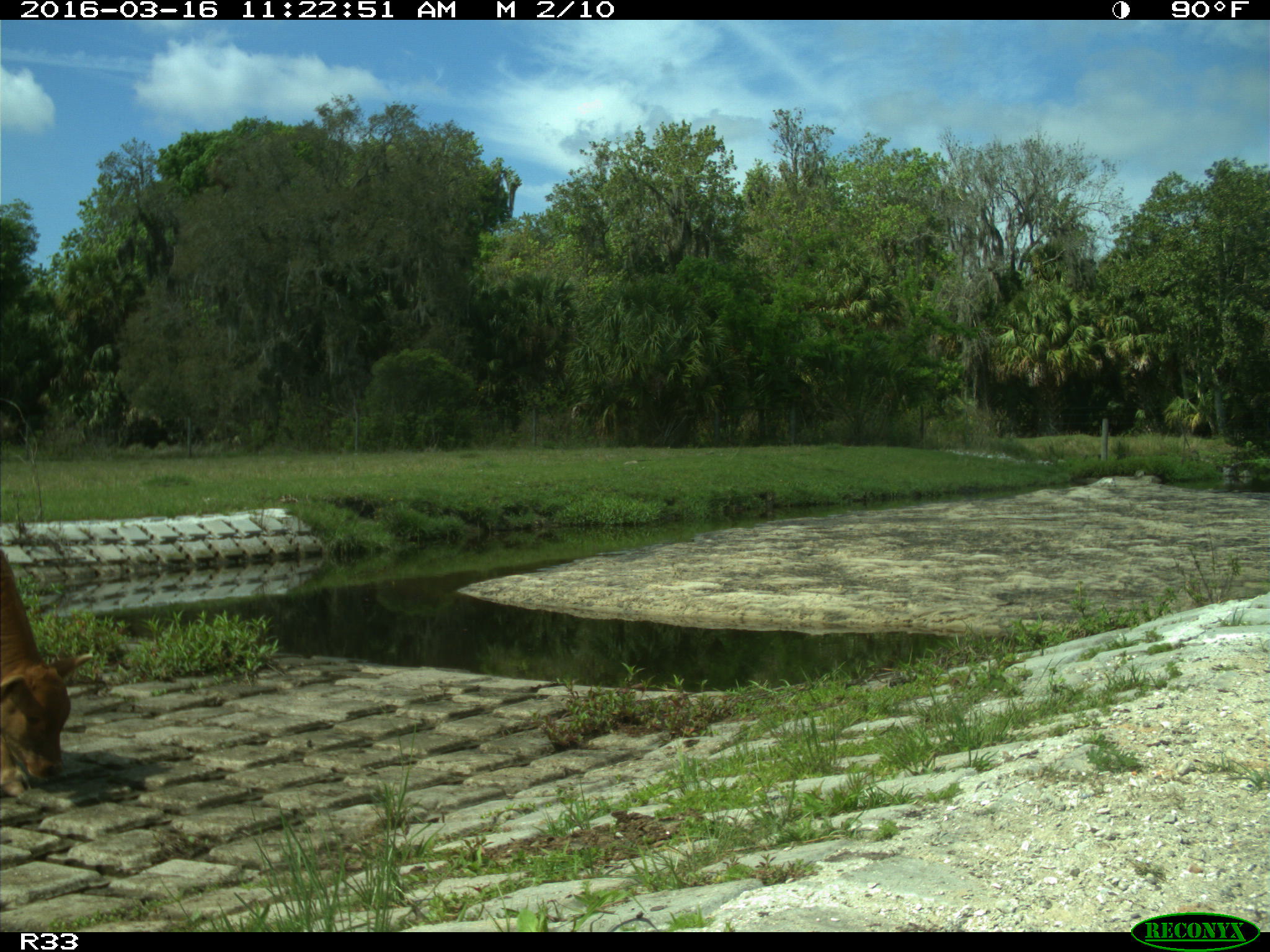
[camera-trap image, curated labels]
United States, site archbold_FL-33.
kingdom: Animalia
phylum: Chordata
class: Mammalia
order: Artiodactyla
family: Bovidae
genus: Bos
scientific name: Bos taurus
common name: domestic cow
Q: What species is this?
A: Bos taurus (domestic cow).